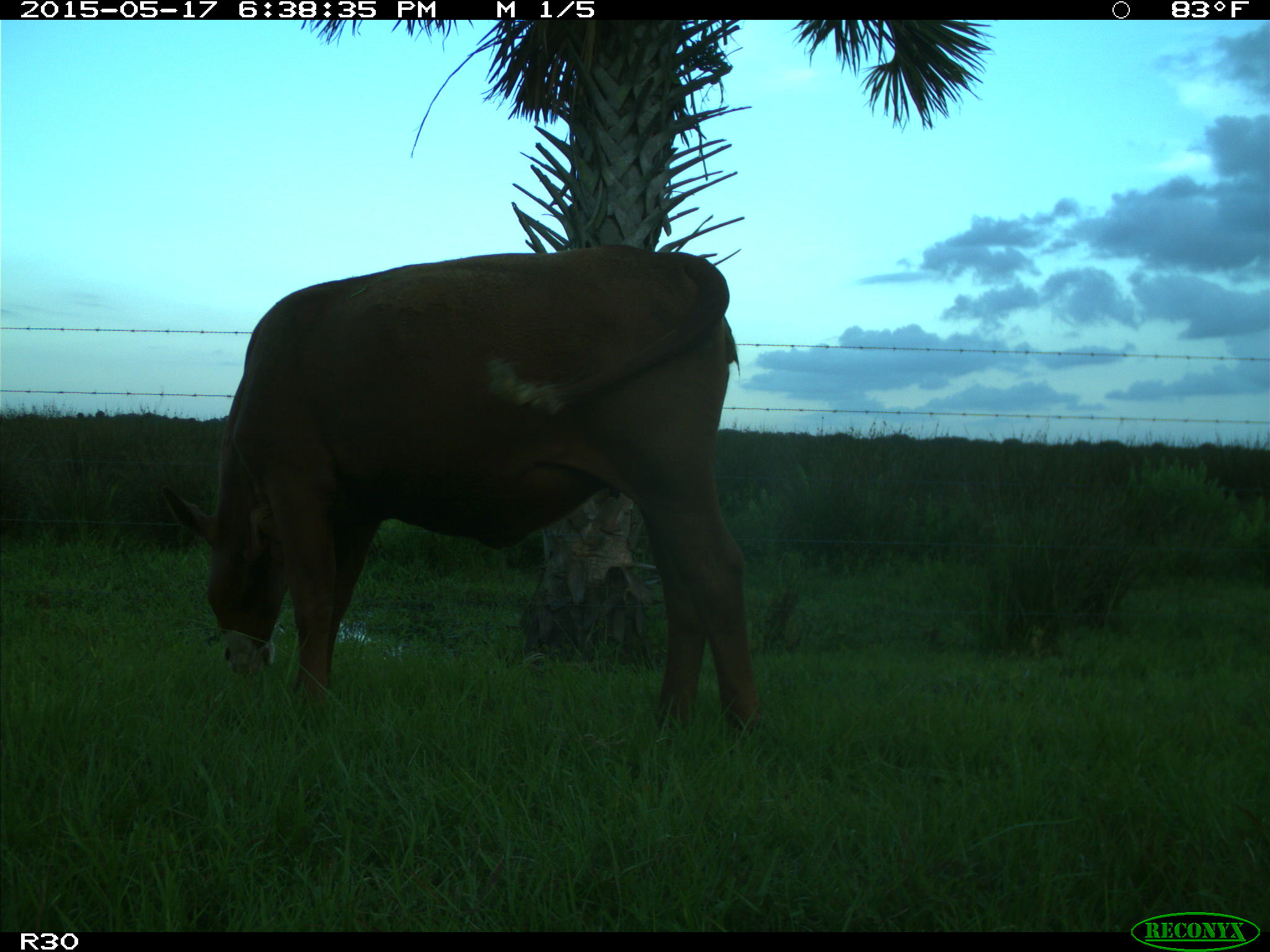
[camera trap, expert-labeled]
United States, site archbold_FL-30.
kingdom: Animalia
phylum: Chordata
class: Mammalia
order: Artiodactyla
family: Bovidae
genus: Bos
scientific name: Bos taurus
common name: domestic cow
Bos taurus (domestic cow).